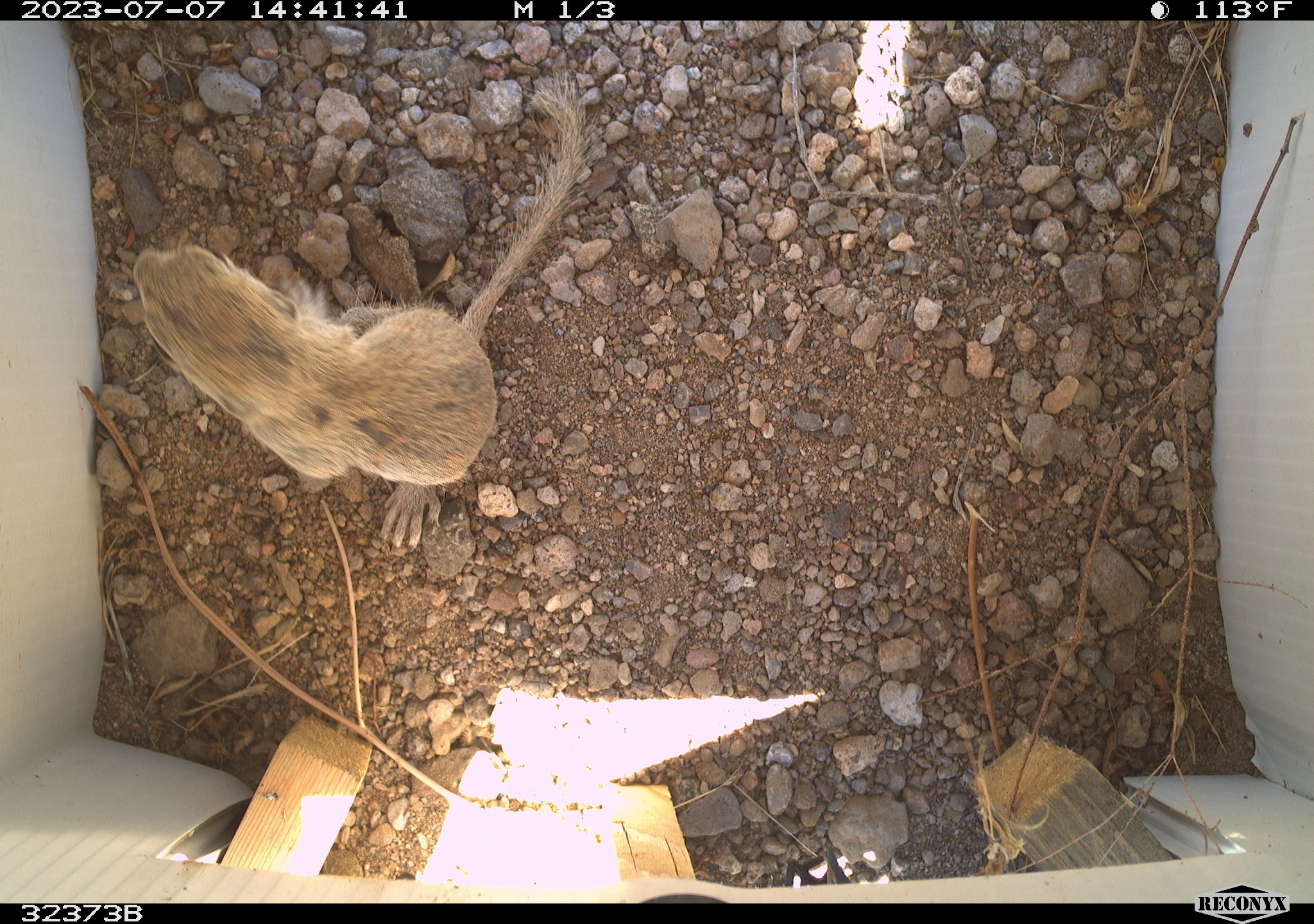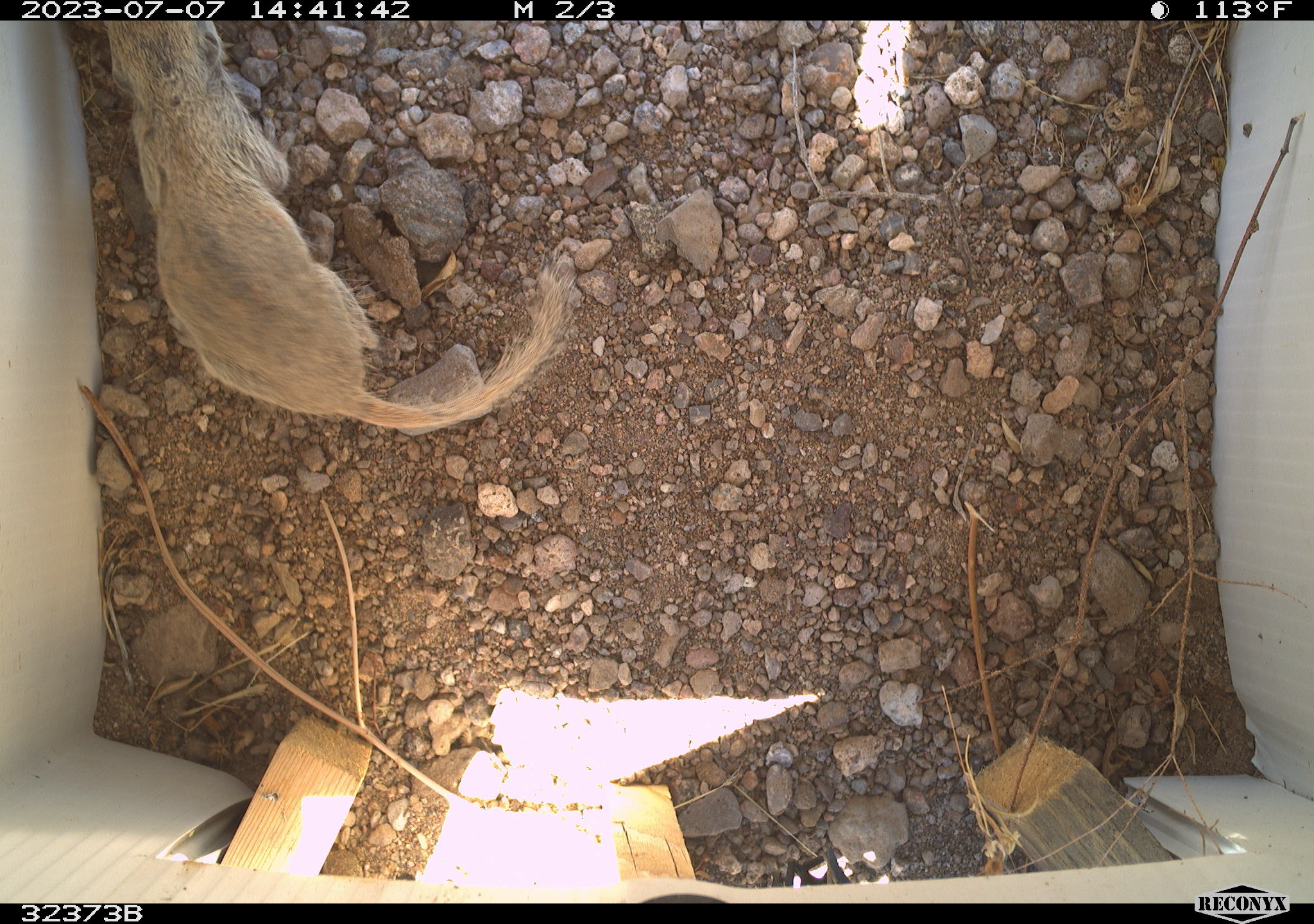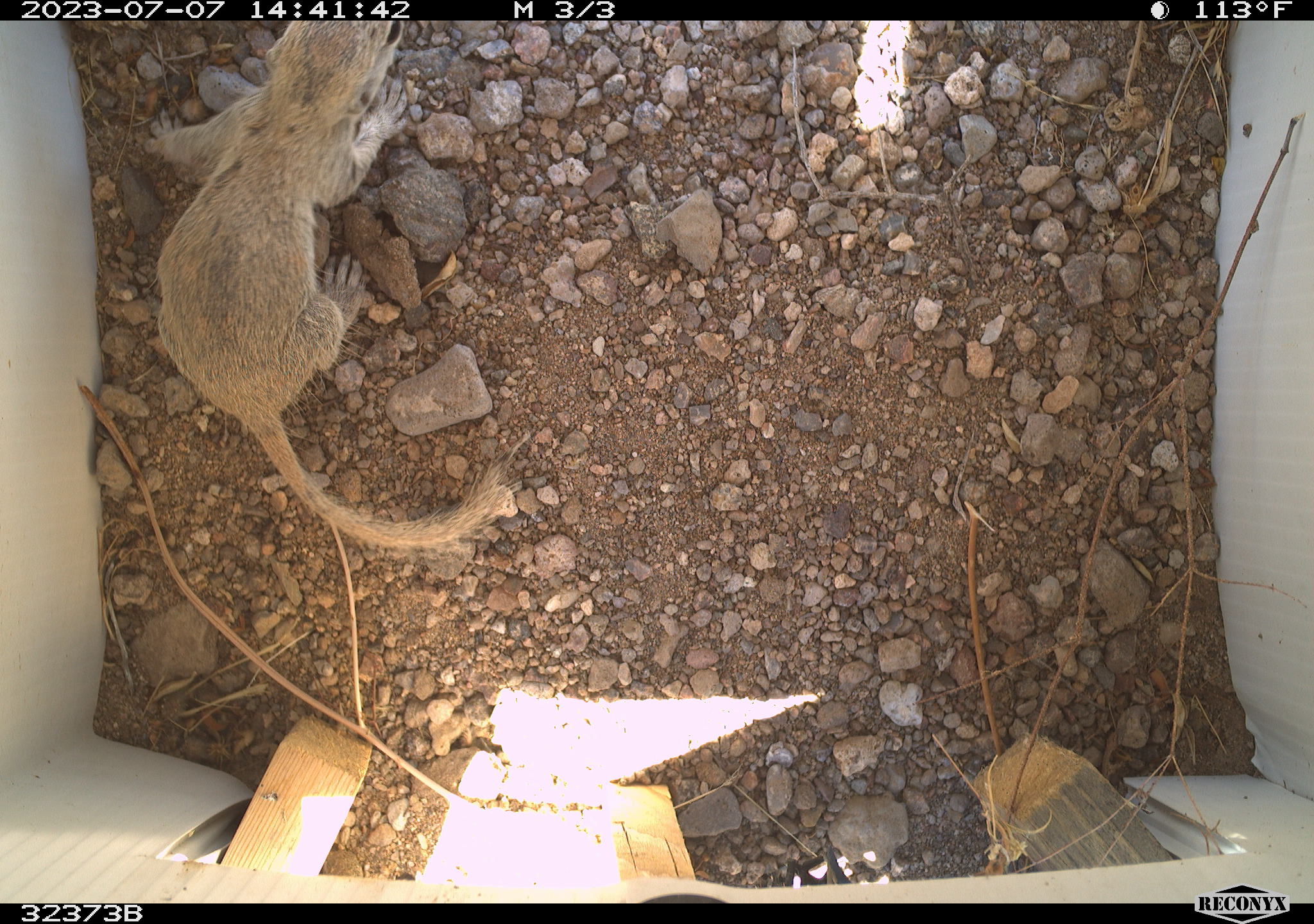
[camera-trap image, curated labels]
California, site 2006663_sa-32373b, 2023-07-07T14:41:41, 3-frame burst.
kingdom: Animalia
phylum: Chordata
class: Mammalia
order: Rodentia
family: Sciuridae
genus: Xerospermophilus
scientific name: Xerospermophilus tereticaudus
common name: round-tailed ground squirrel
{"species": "round-tailed ground squirrel (Xerospermophilus tereticaudus)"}